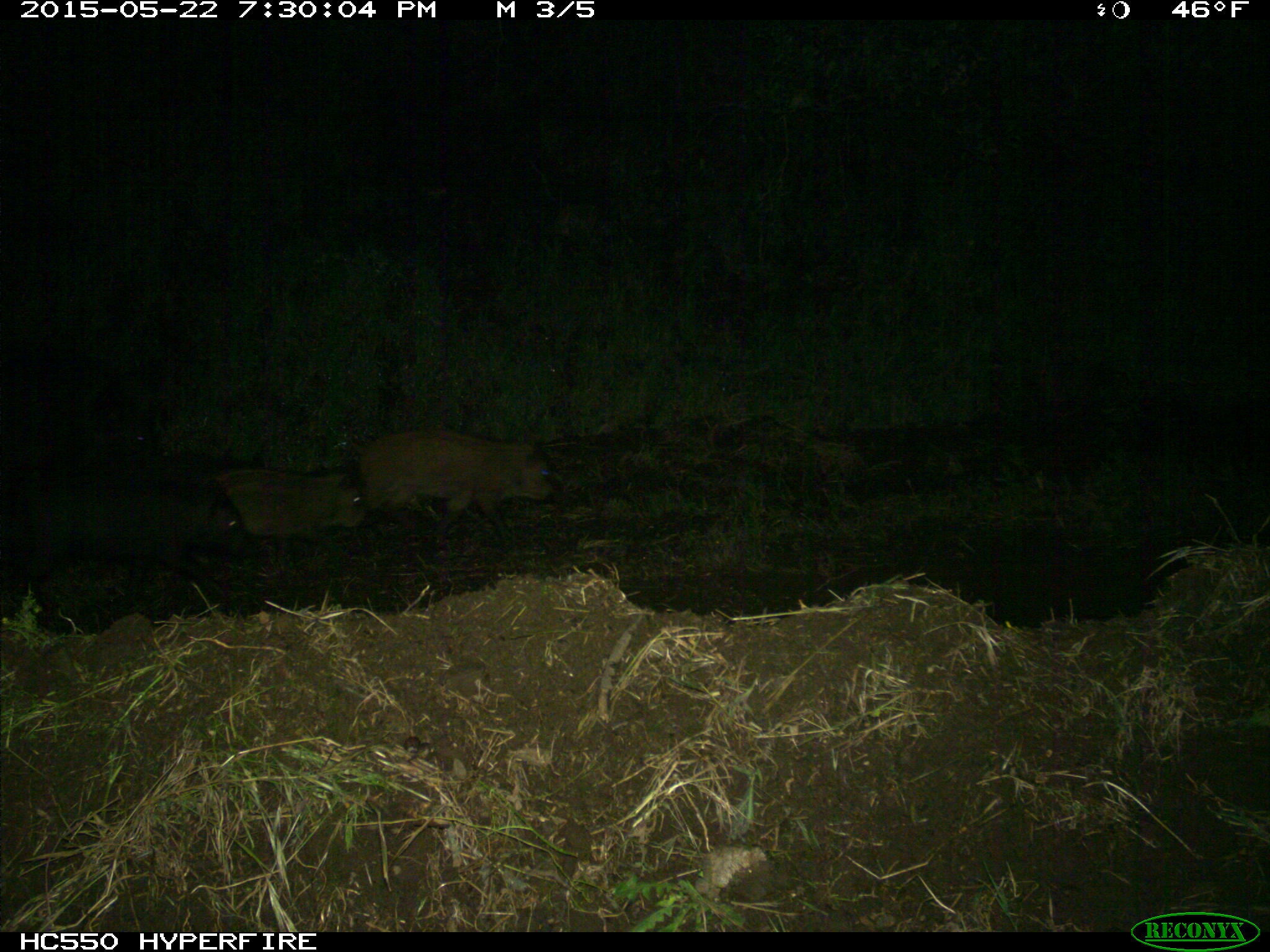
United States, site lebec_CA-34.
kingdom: Animalia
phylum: Chordata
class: Mammalia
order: Artiodactyla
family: Suidae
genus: Sus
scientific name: Sus scrofa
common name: wild boar